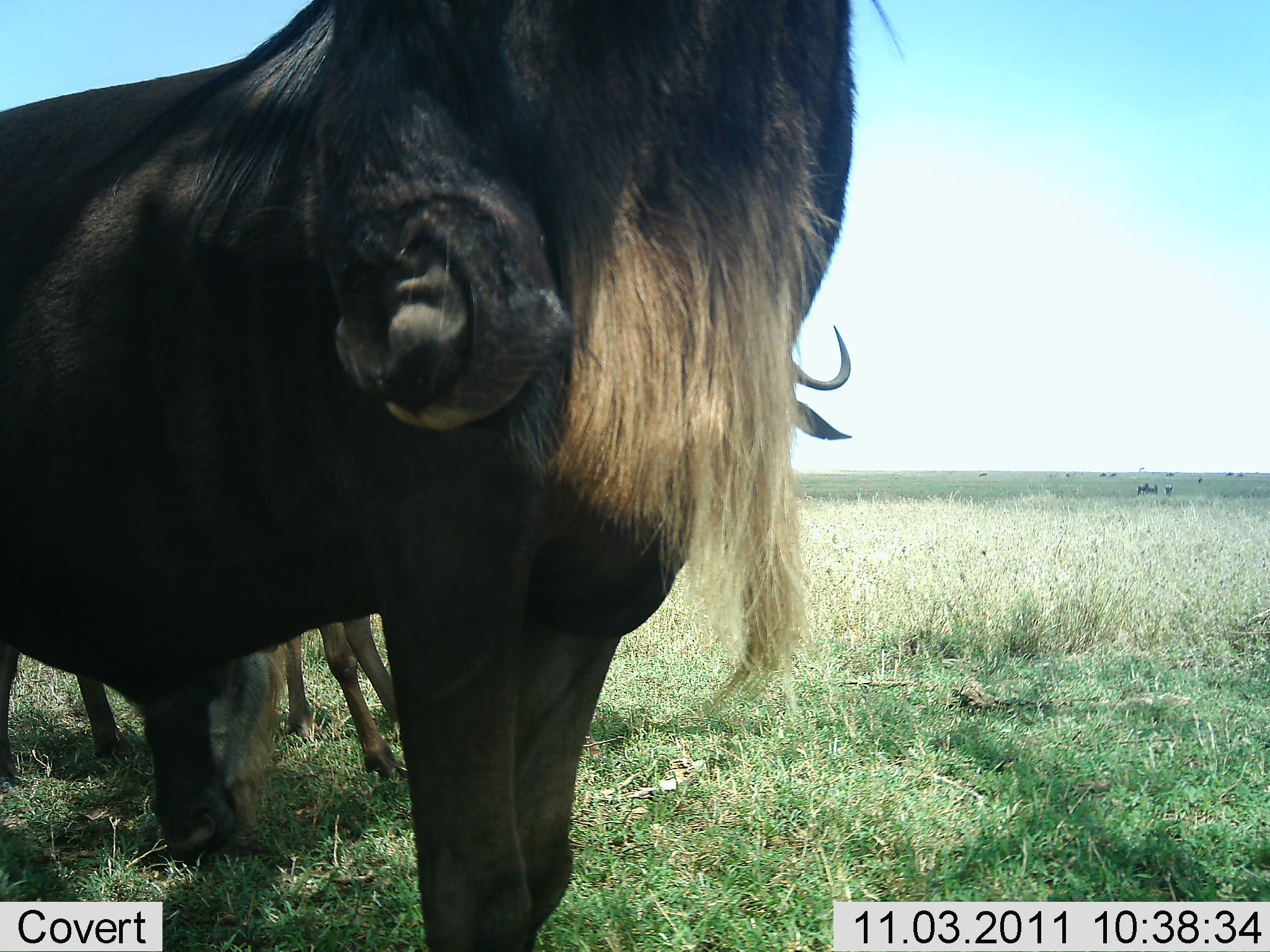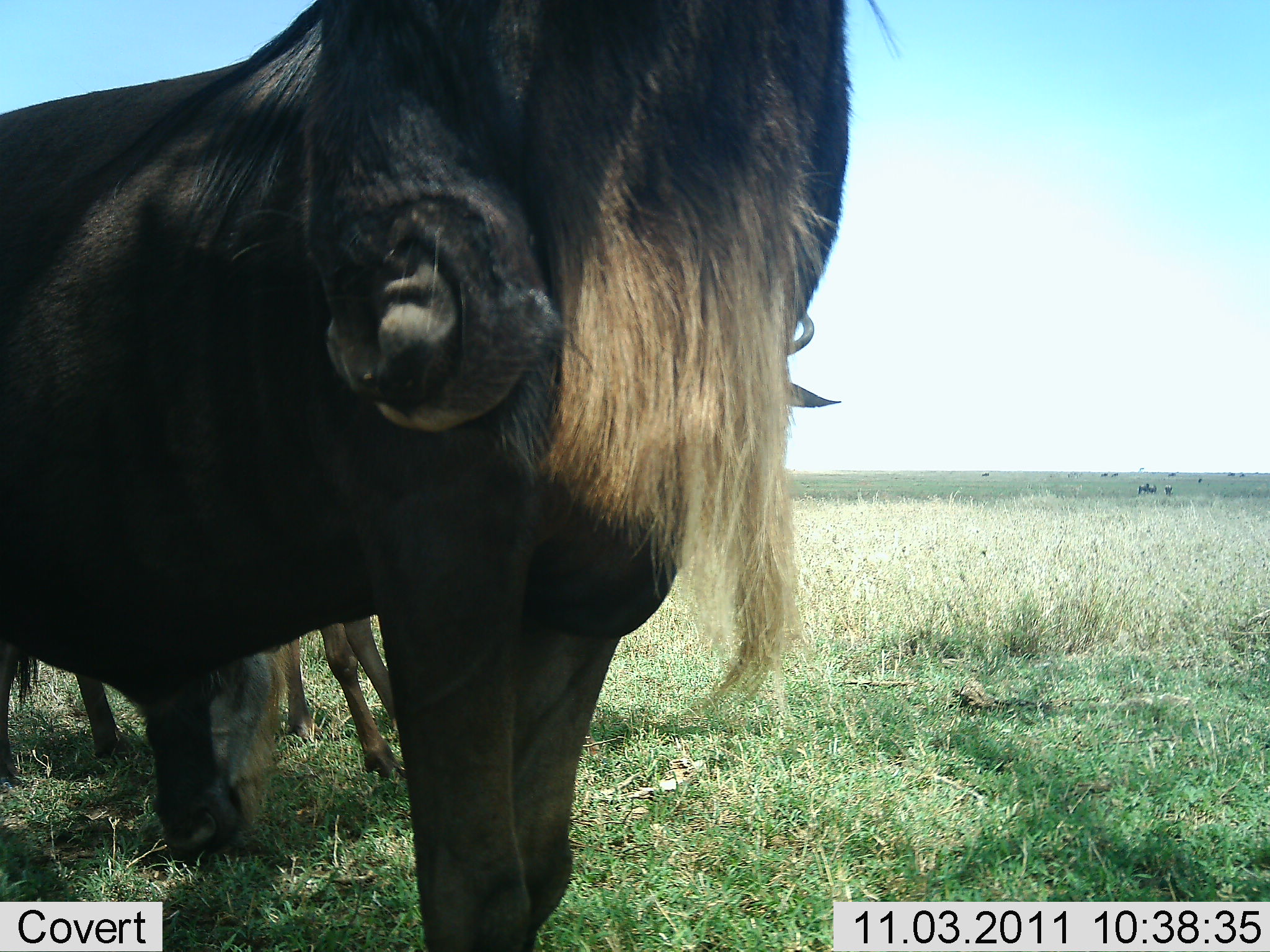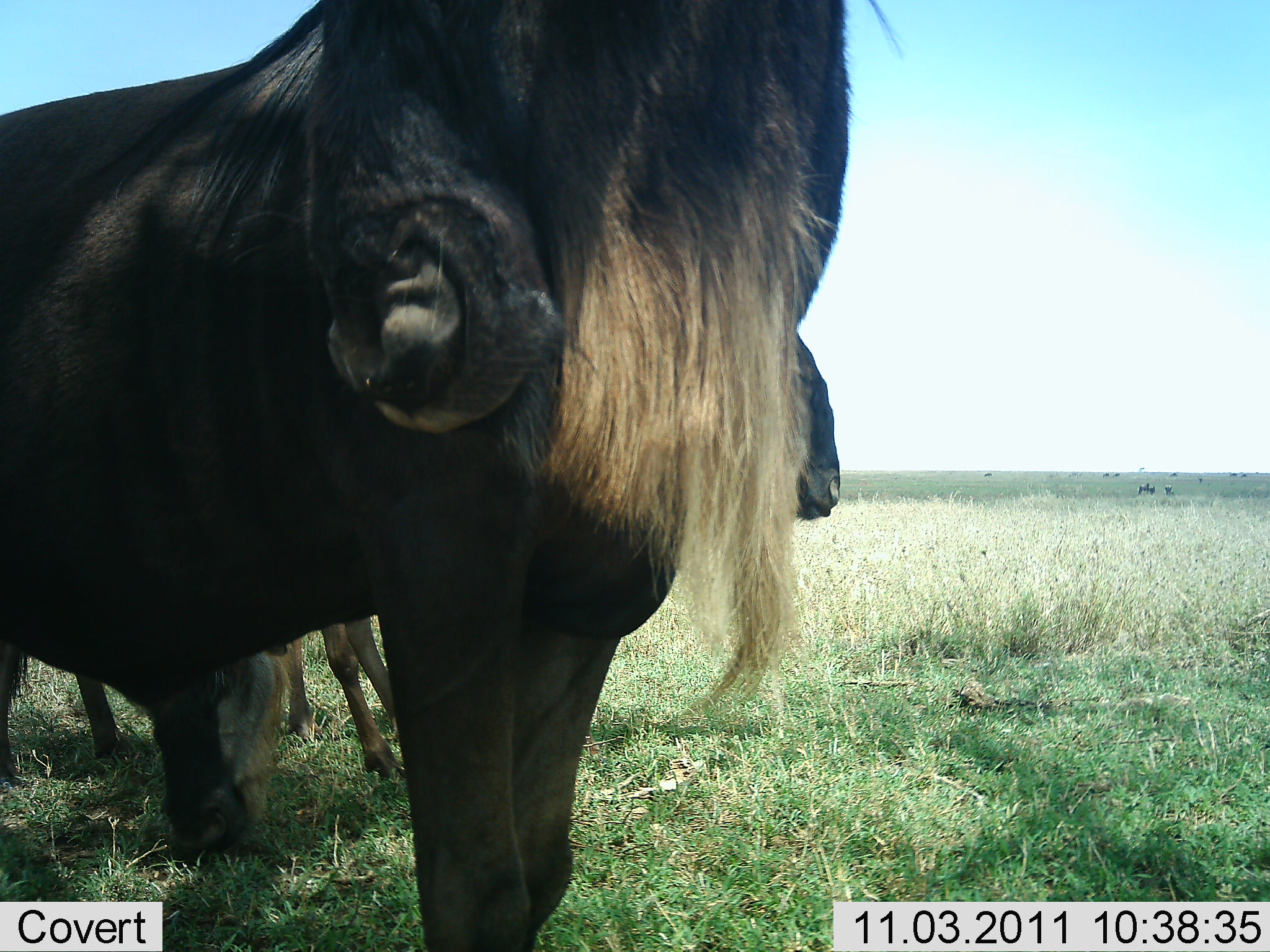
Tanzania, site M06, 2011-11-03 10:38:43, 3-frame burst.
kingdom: Animalia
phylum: Chordata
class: Mammalia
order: Artiodactyla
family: Bovidae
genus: Connochaetes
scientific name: Connochaetes taurinus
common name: blue wildebeest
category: wildebeest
Wildebeest (blue wildebeest) (Connochaetes taurinus), count 2. Behavior (volunteer vote fractions): standing 100%, resting 8%, moving 0%, interacting 0%. Young present (vote fraction): 8%. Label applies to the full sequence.